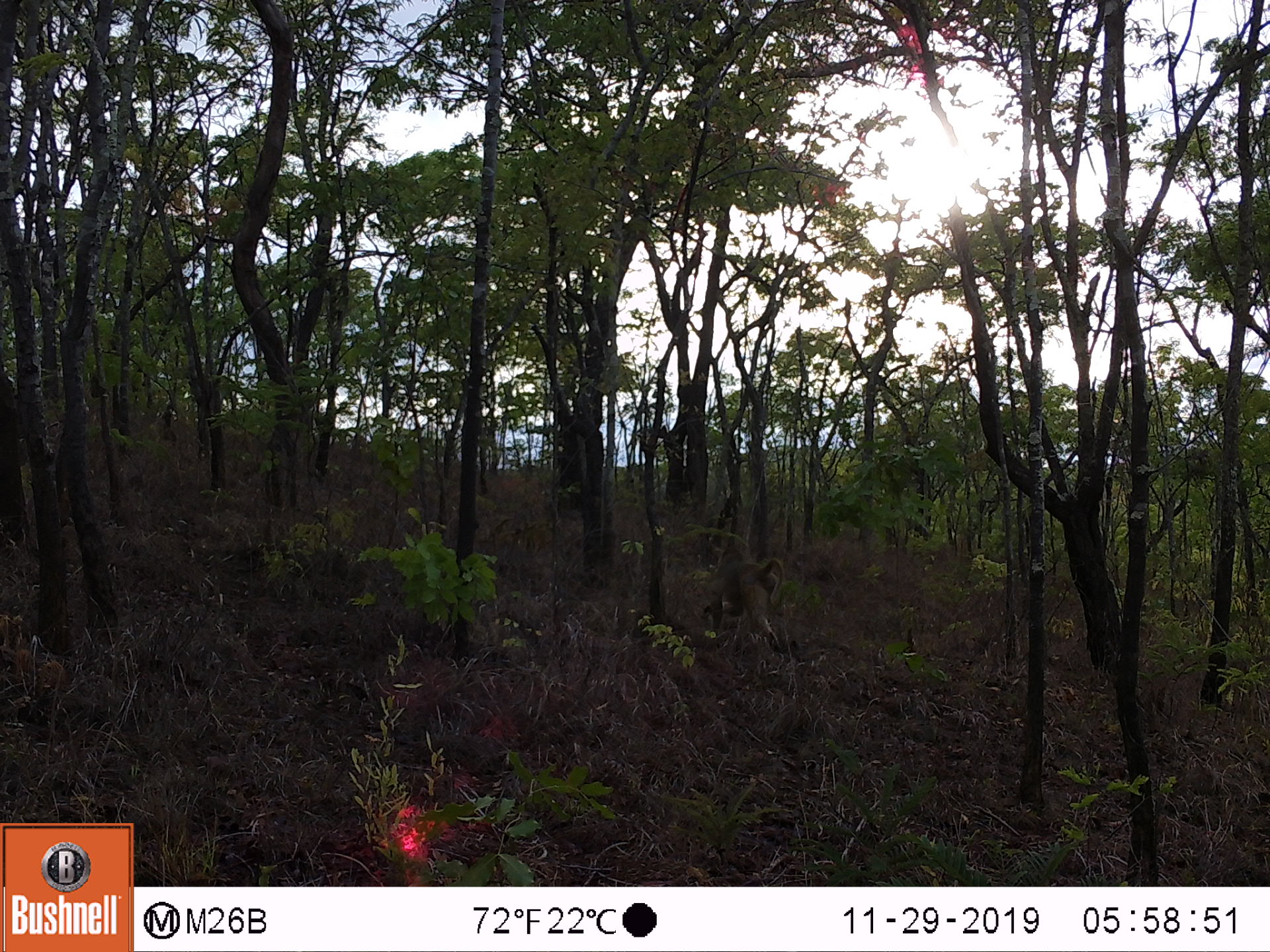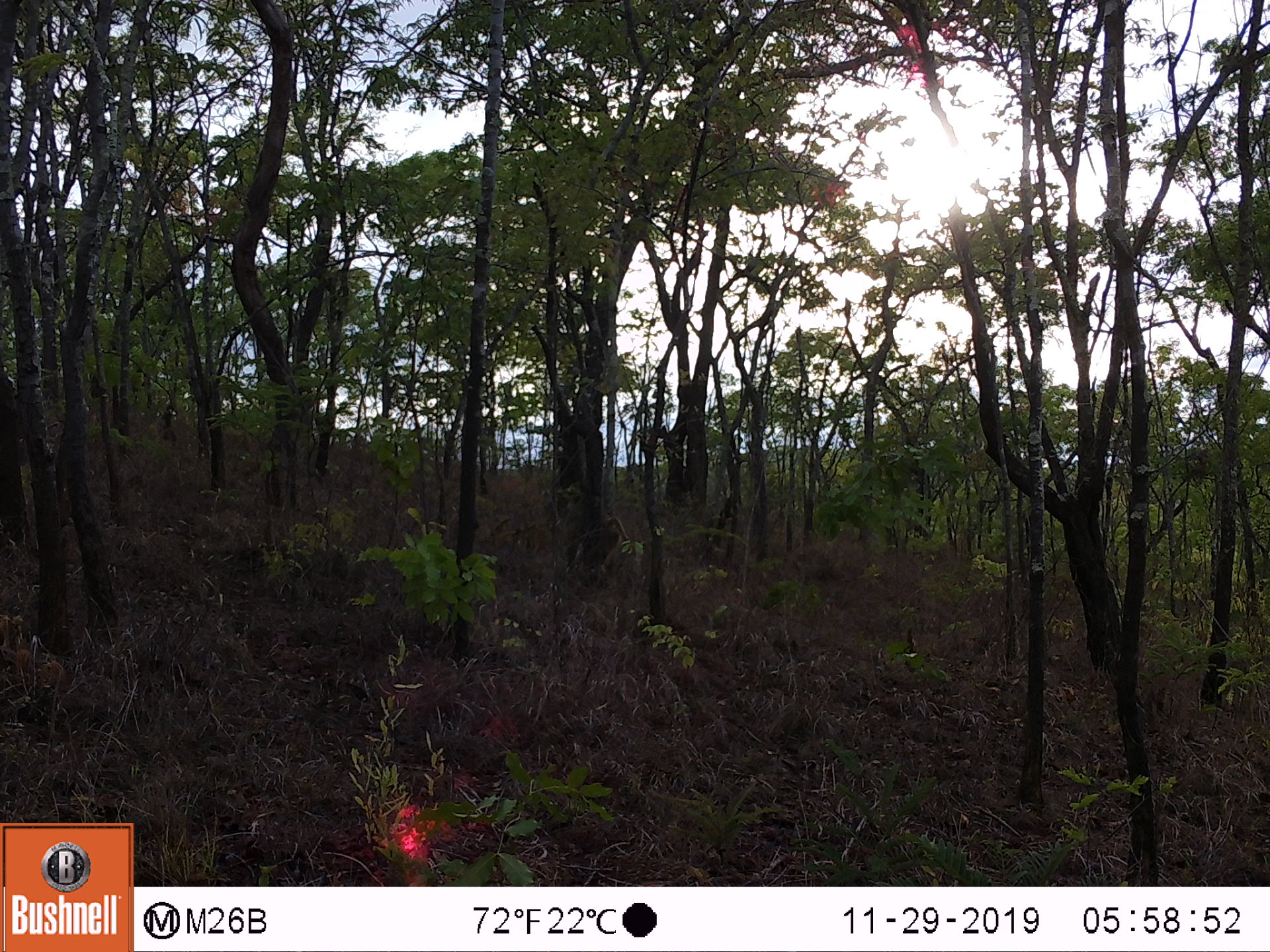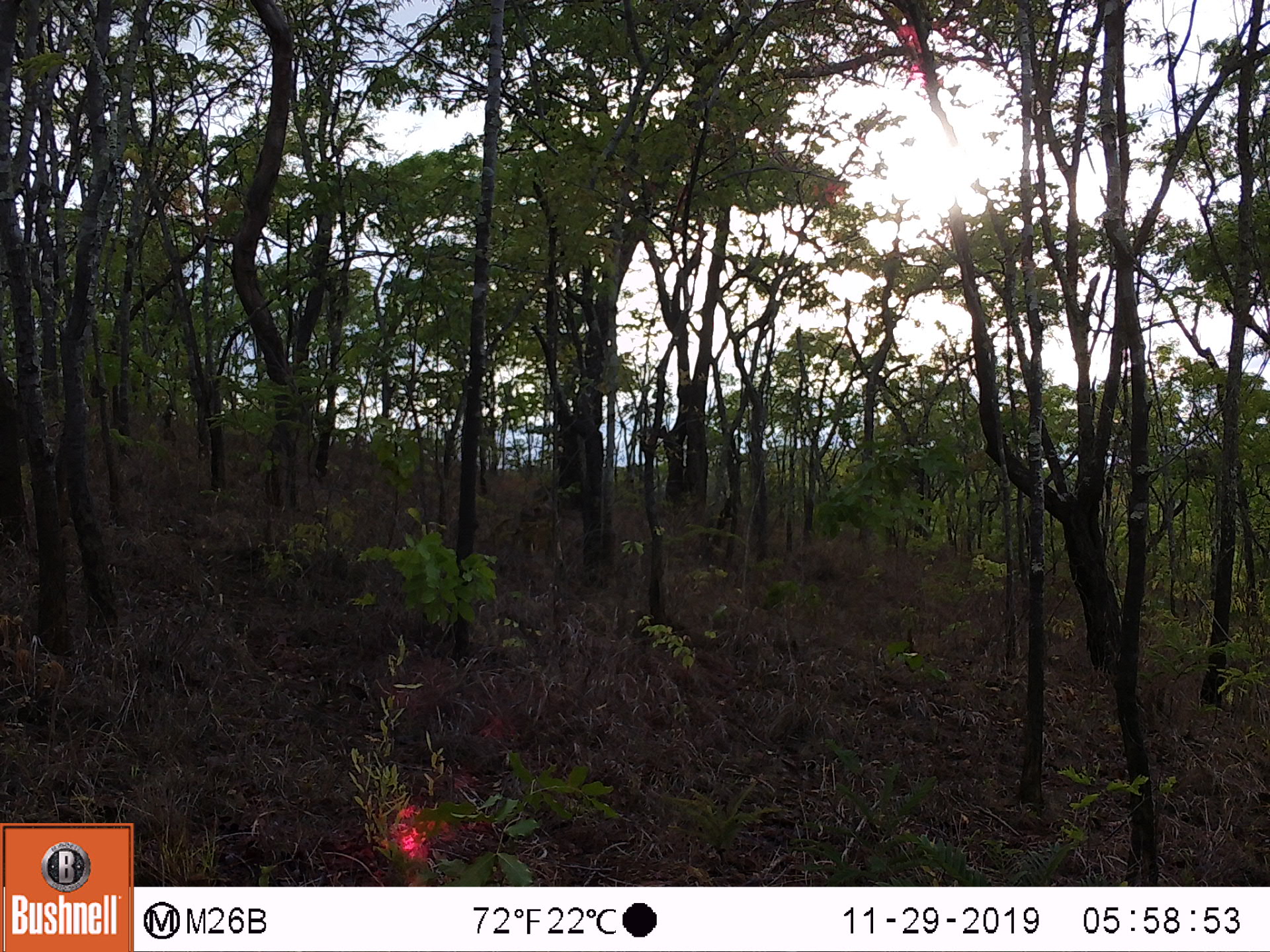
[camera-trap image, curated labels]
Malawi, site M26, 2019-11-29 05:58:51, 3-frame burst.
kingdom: Animalia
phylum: Chordata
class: Mammalia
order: Primates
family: Cercopithecidae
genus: Papio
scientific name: Papio cynocephalus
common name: yellow baboon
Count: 1.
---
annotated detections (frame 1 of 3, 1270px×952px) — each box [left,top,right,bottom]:
yellow baboon: [703,532,783,652]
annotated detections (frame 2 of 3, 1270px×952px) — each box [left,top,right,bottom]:
yellow baboon: [562,484,629,590]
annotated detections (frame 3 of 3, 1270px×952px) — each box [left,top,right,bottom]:
yellow baboon: [517,498,563,573]